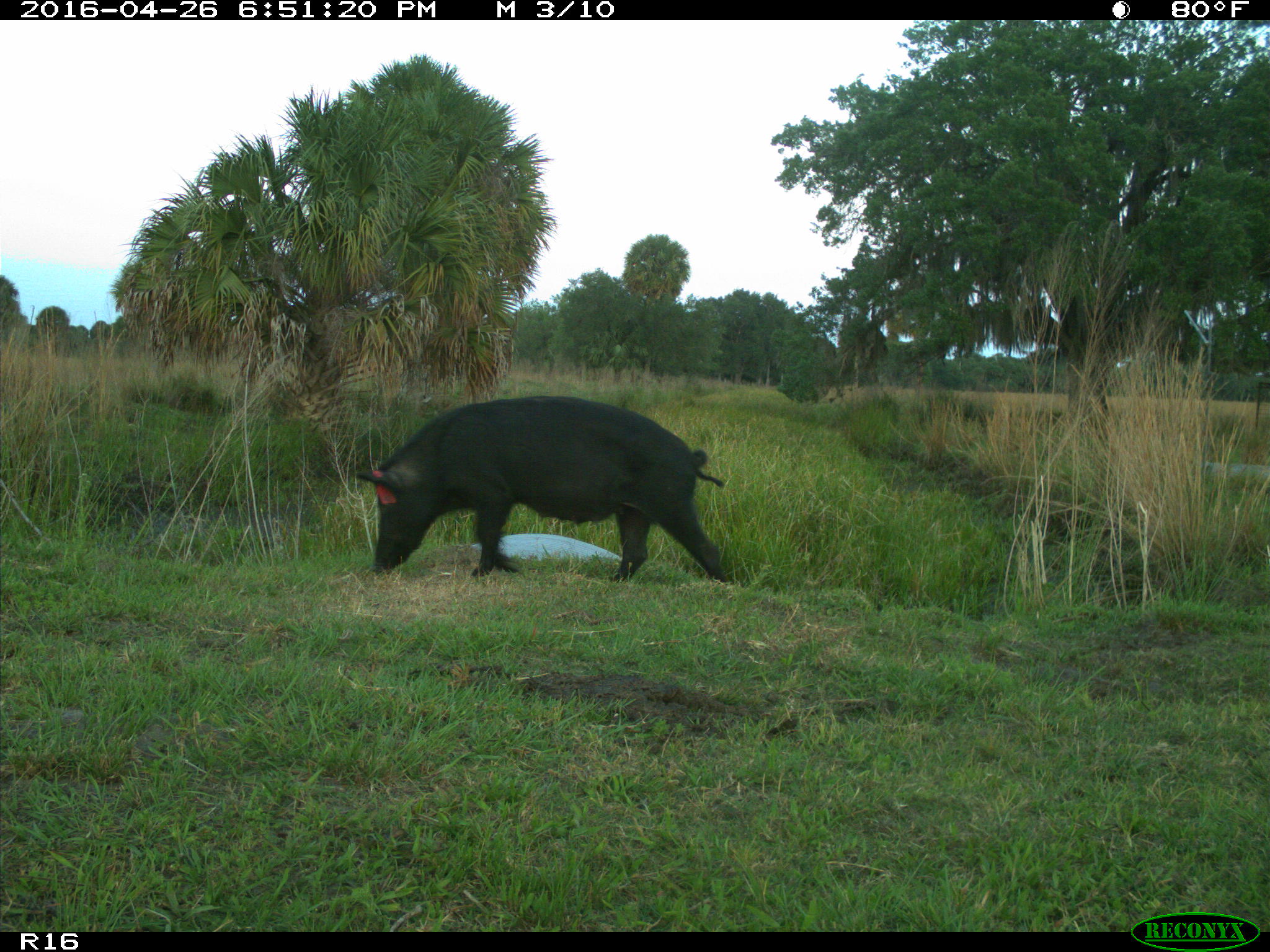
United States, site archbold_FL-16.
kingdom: Animalia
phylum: Chordata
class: Mammalia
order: Artiodactyla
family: Suidae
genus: Sus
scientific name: Sus scrofa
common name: wild boar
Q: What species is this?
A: Sus scrofa (wild boar).